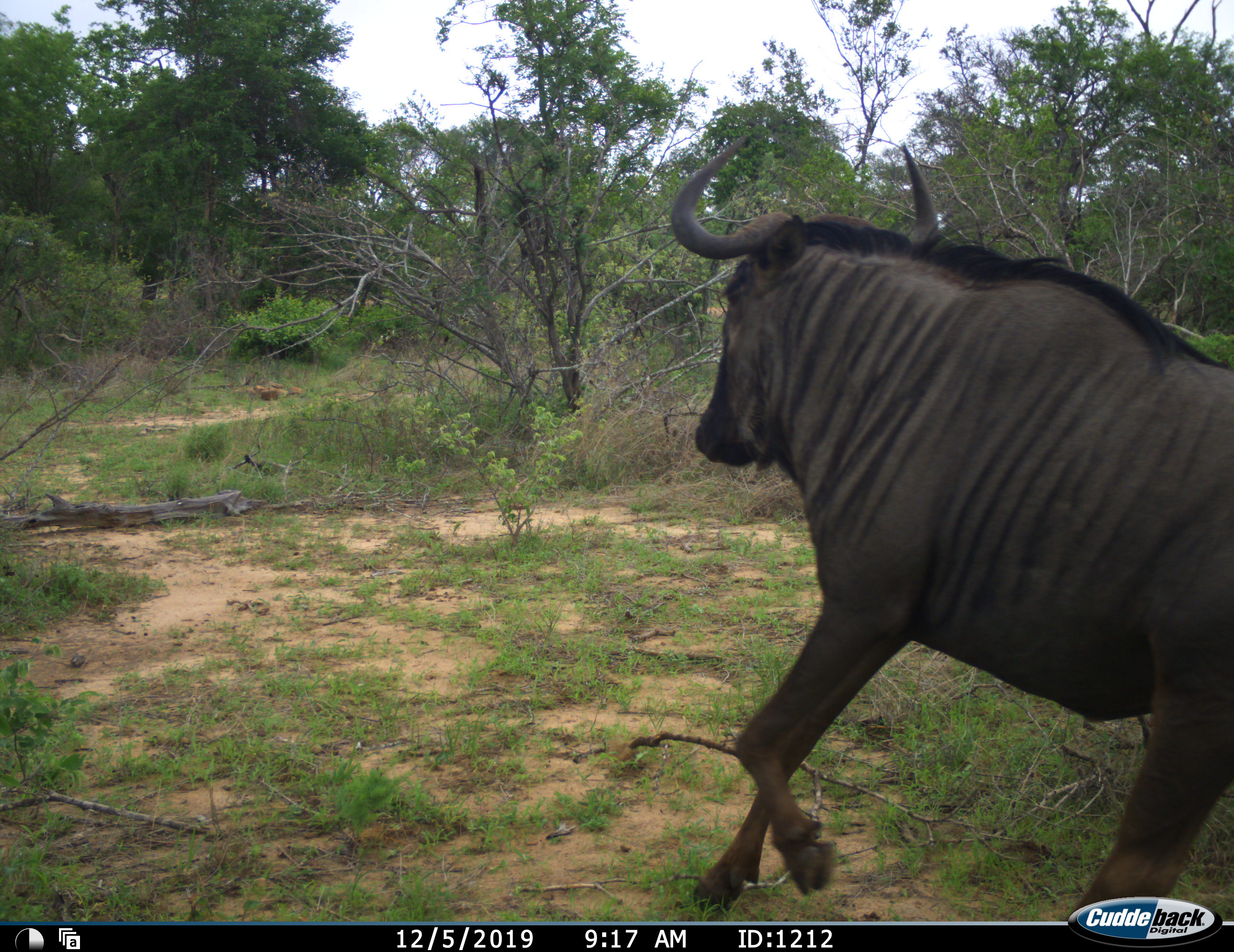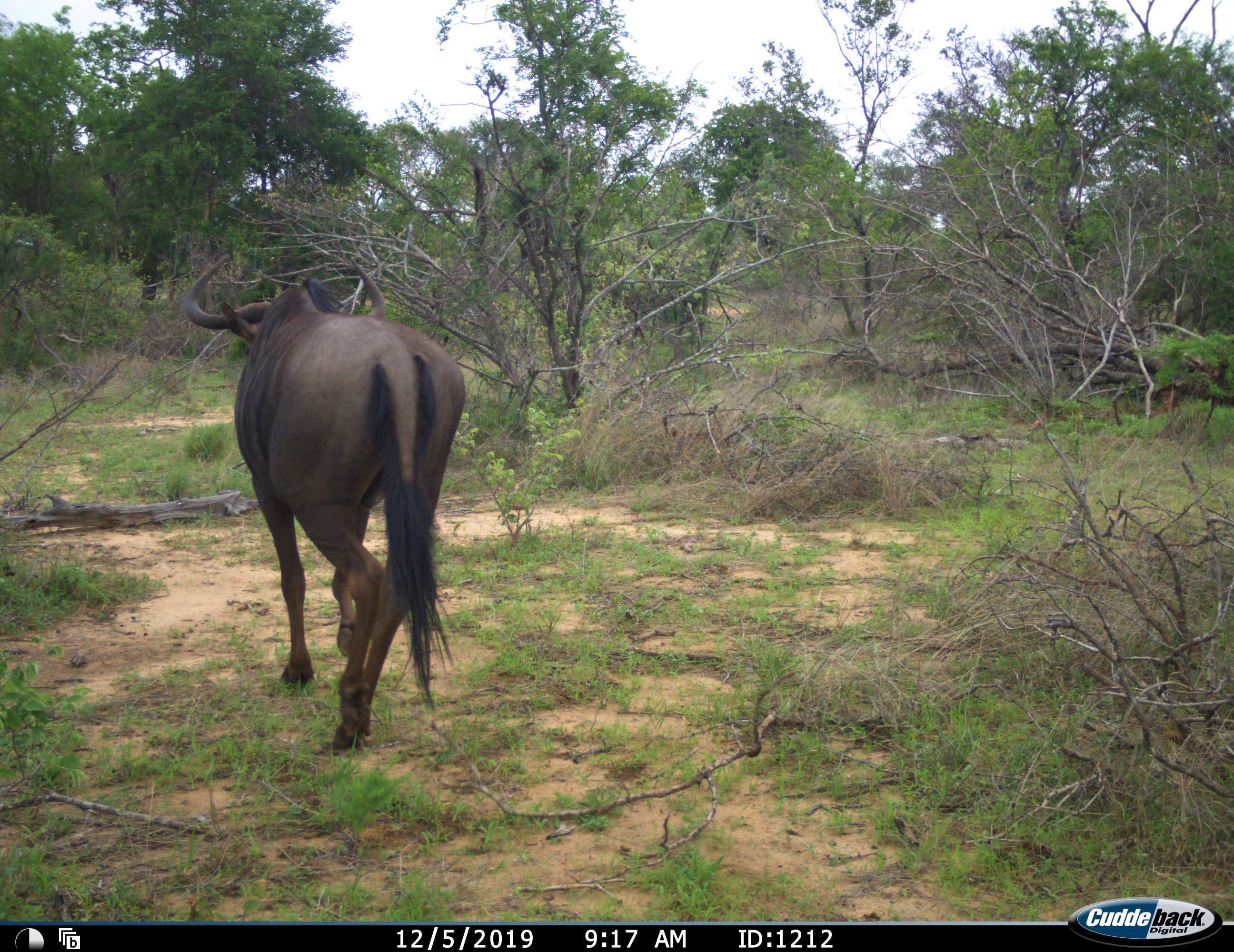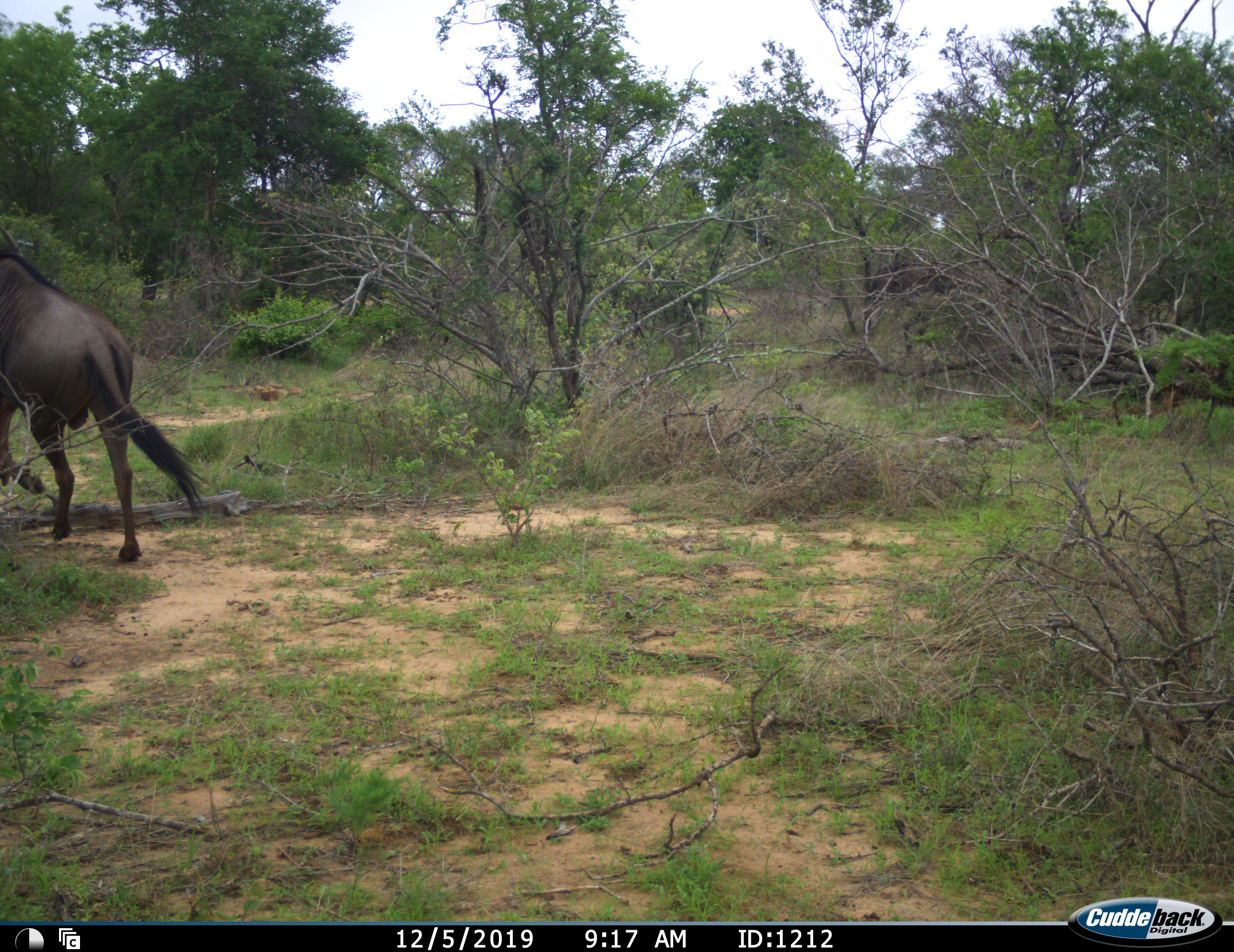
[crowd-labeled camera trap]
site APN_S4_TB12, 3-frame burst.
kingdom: Animalia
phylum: Chordata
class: Mammalia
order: Artiodactyla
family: Bovidae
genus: Connochaetes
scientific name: Connochaetes taurinus taurinus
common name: blue wildebeest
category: wildebeestblue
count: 1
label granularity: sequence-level